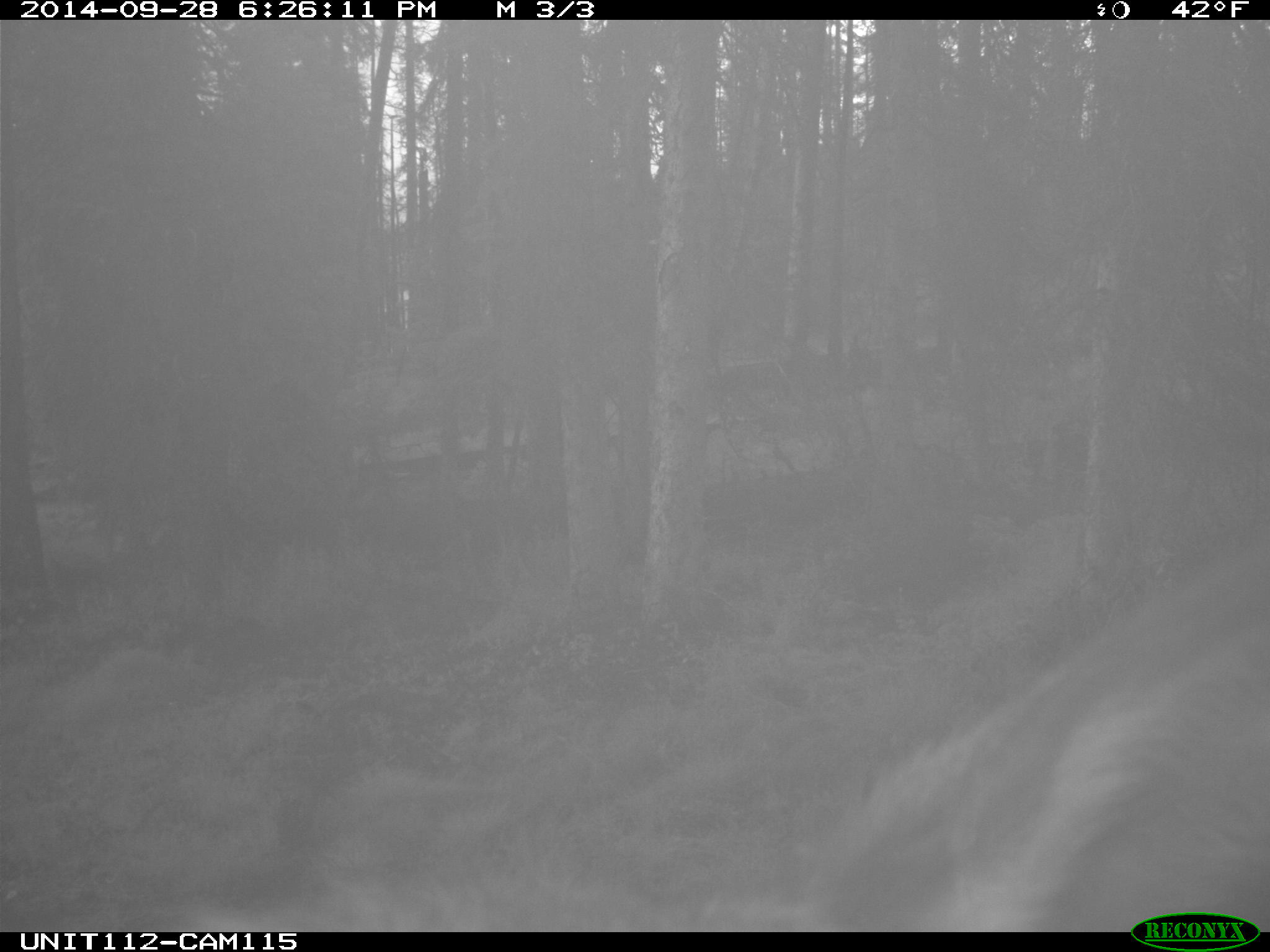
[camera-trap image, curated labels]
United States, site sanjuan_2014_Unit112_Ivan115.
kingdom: Animalia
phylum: Chordata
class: Mammalia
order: Artiodactyla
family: Cervidae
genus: Cervus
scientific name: Cervus elaphus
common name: red deer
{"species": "Cervus elaphus (red deer)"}